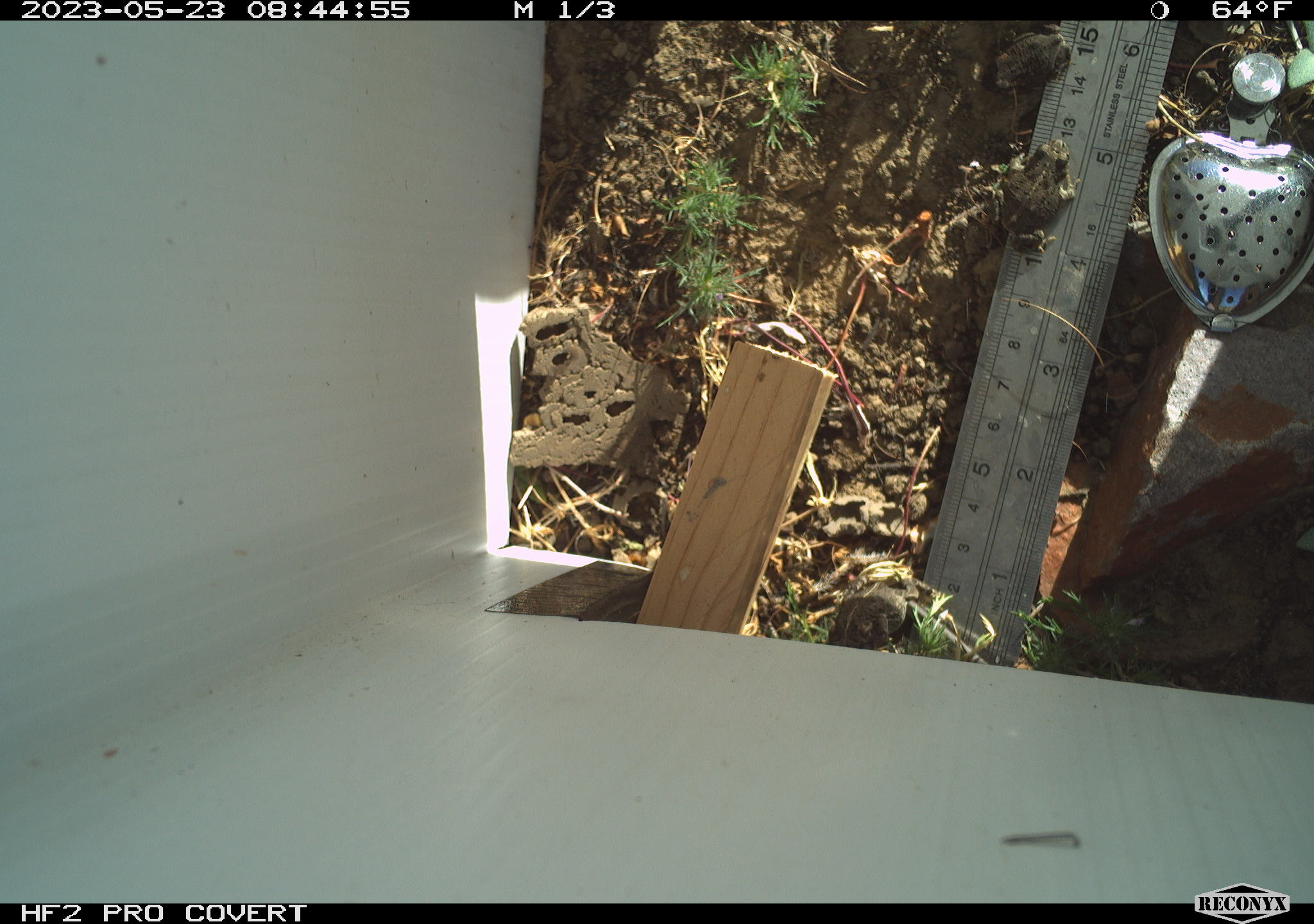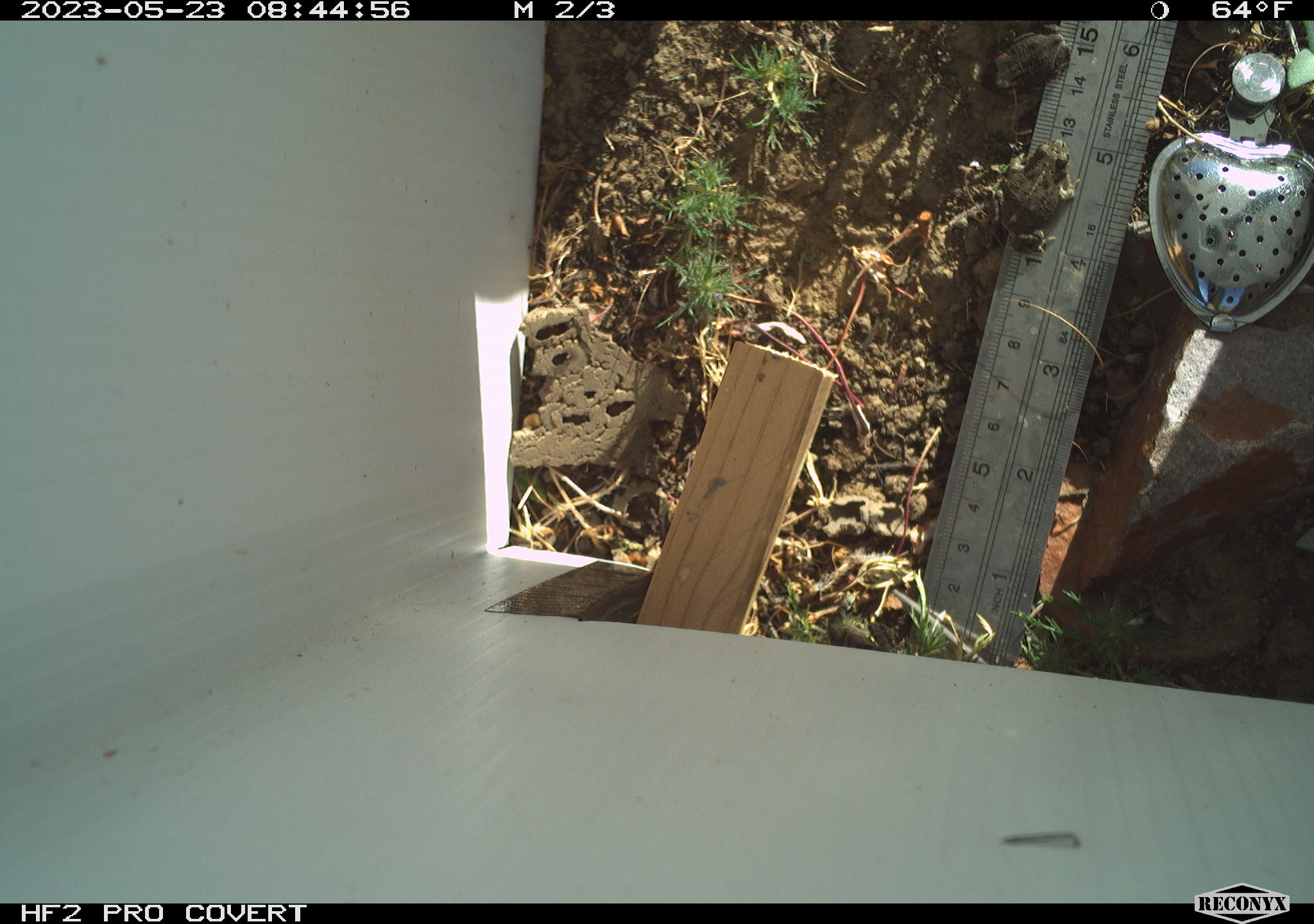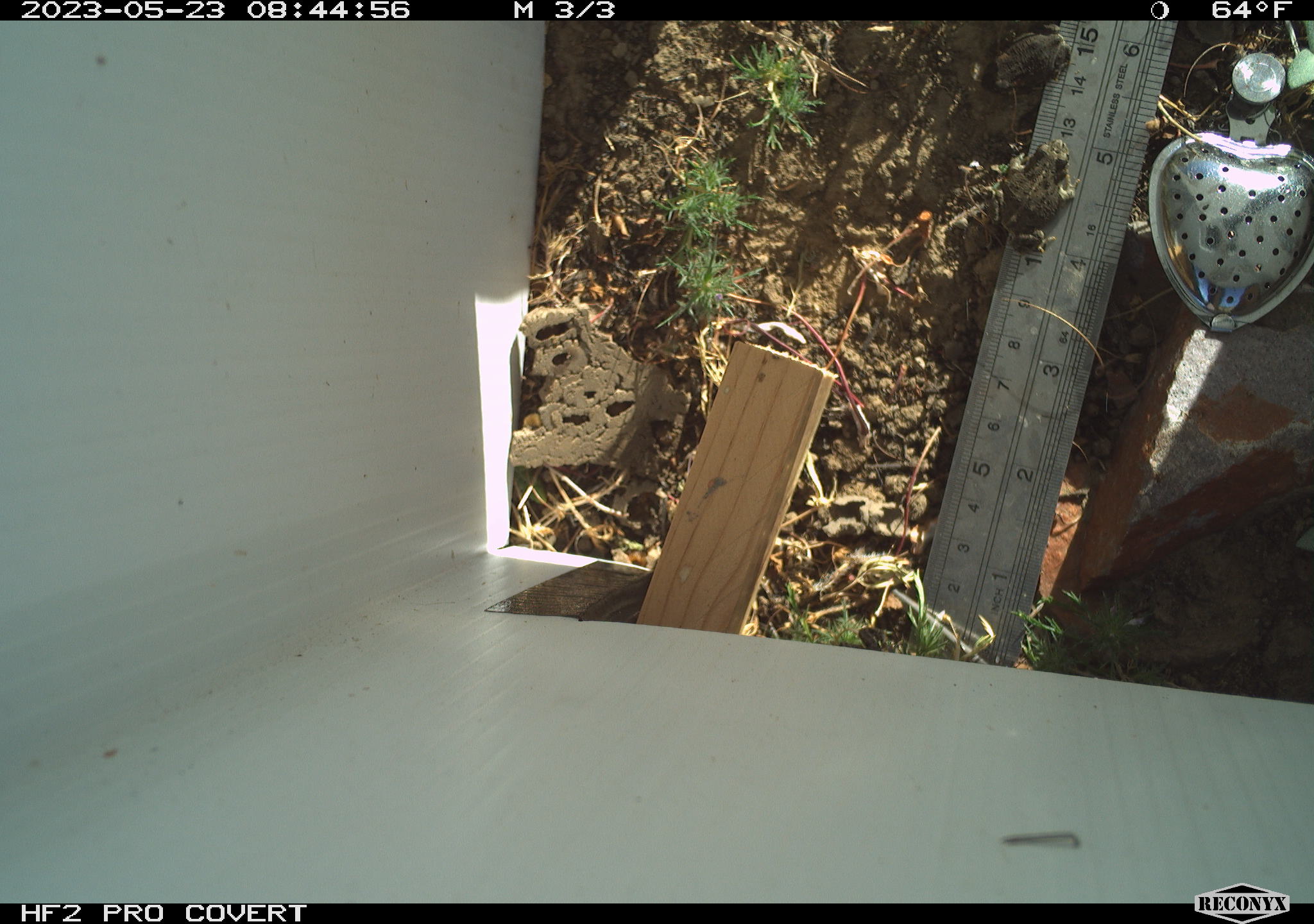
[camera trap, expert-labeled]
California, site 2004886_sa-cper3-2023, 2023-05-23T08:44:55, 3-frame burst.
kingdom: Animalia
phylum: Chordata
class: Amphibia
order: Anura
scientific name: Anura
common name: frogs